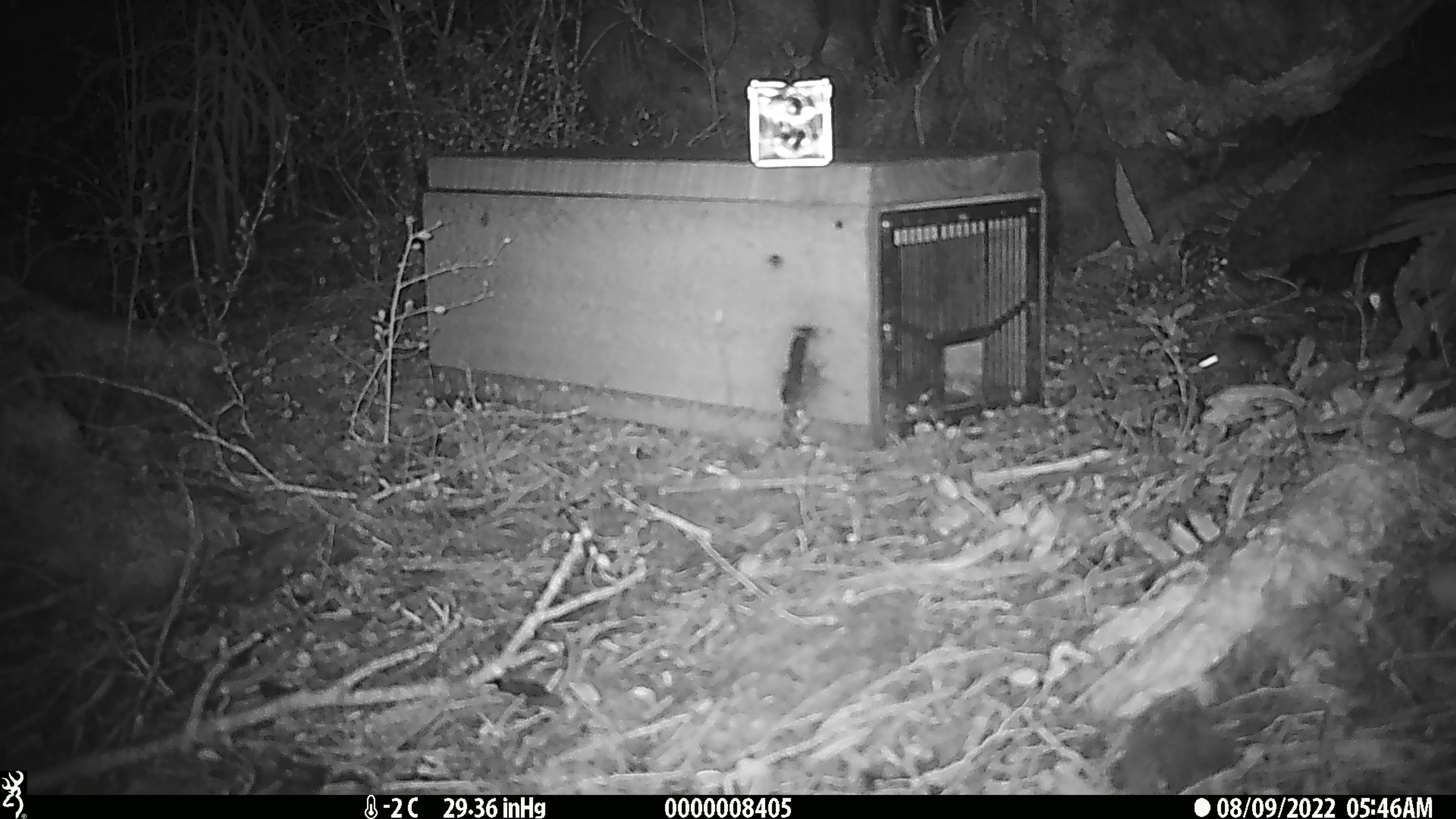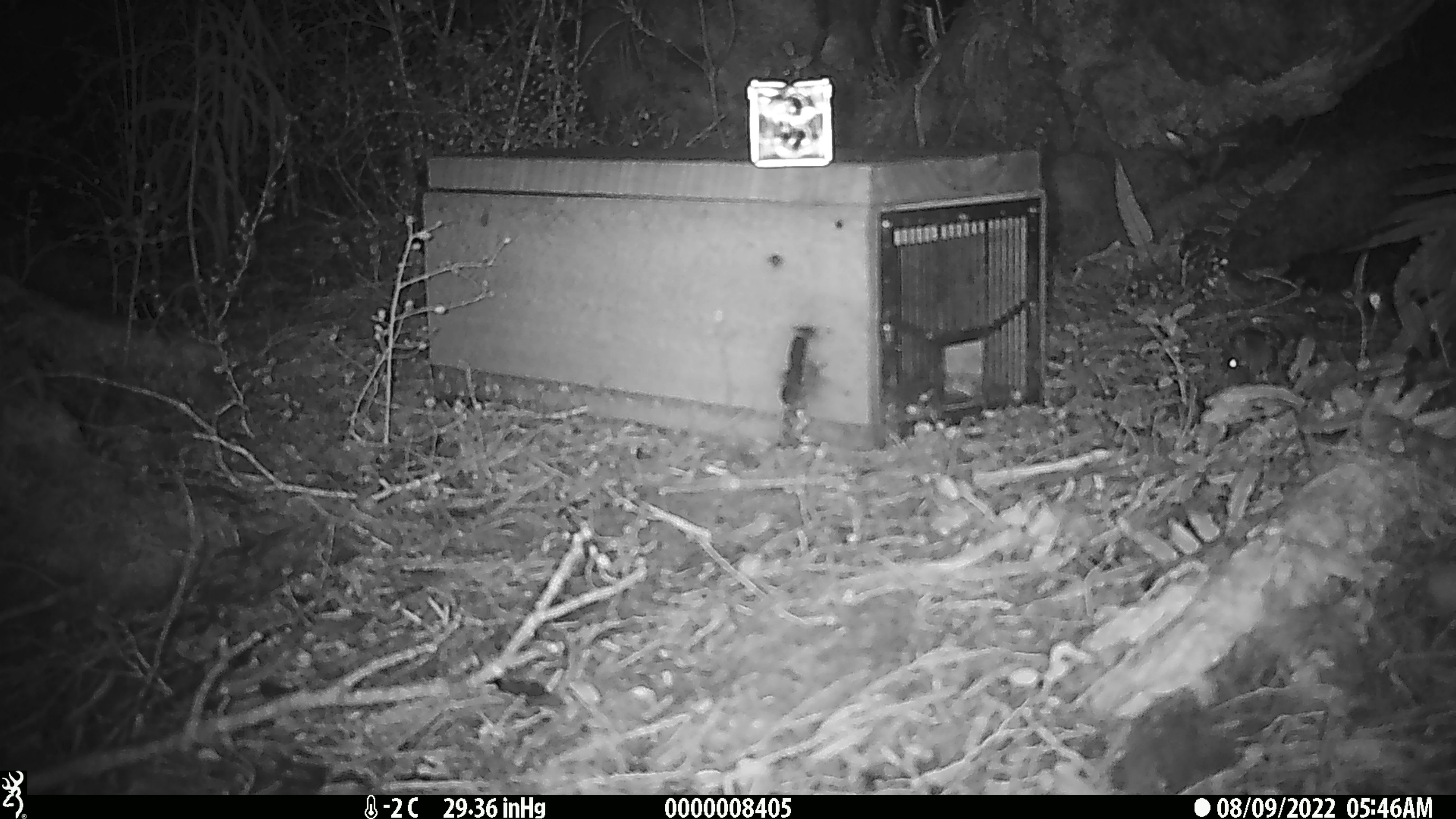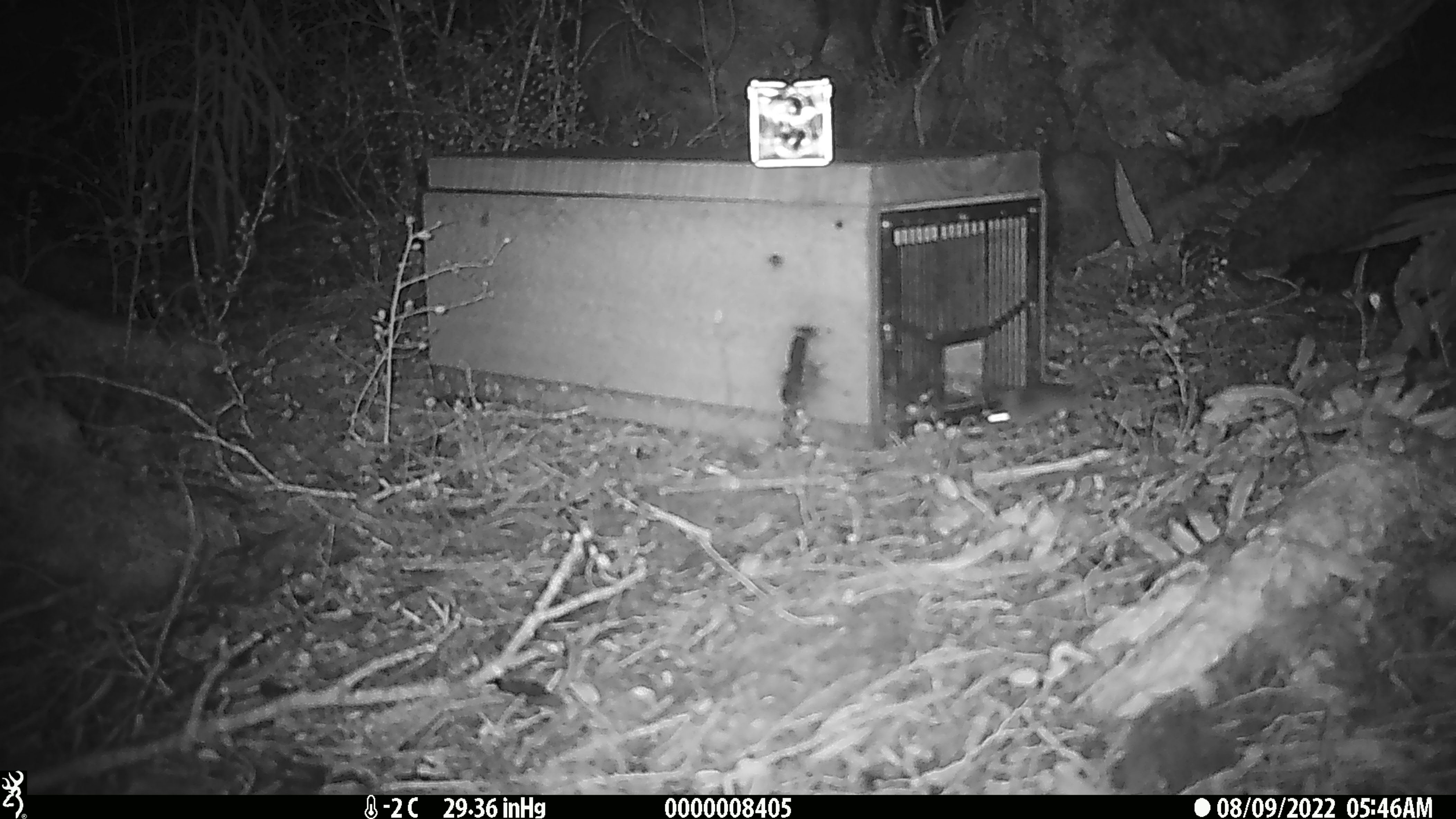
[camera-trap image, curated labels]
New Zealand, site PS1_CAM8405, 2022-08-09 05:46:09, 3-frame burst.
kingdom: Animalia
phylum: Chordata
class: Mammalia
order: Rodentia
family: Muridae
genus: Mus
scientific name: Mus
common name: mouse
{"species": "mouse (Mus)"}